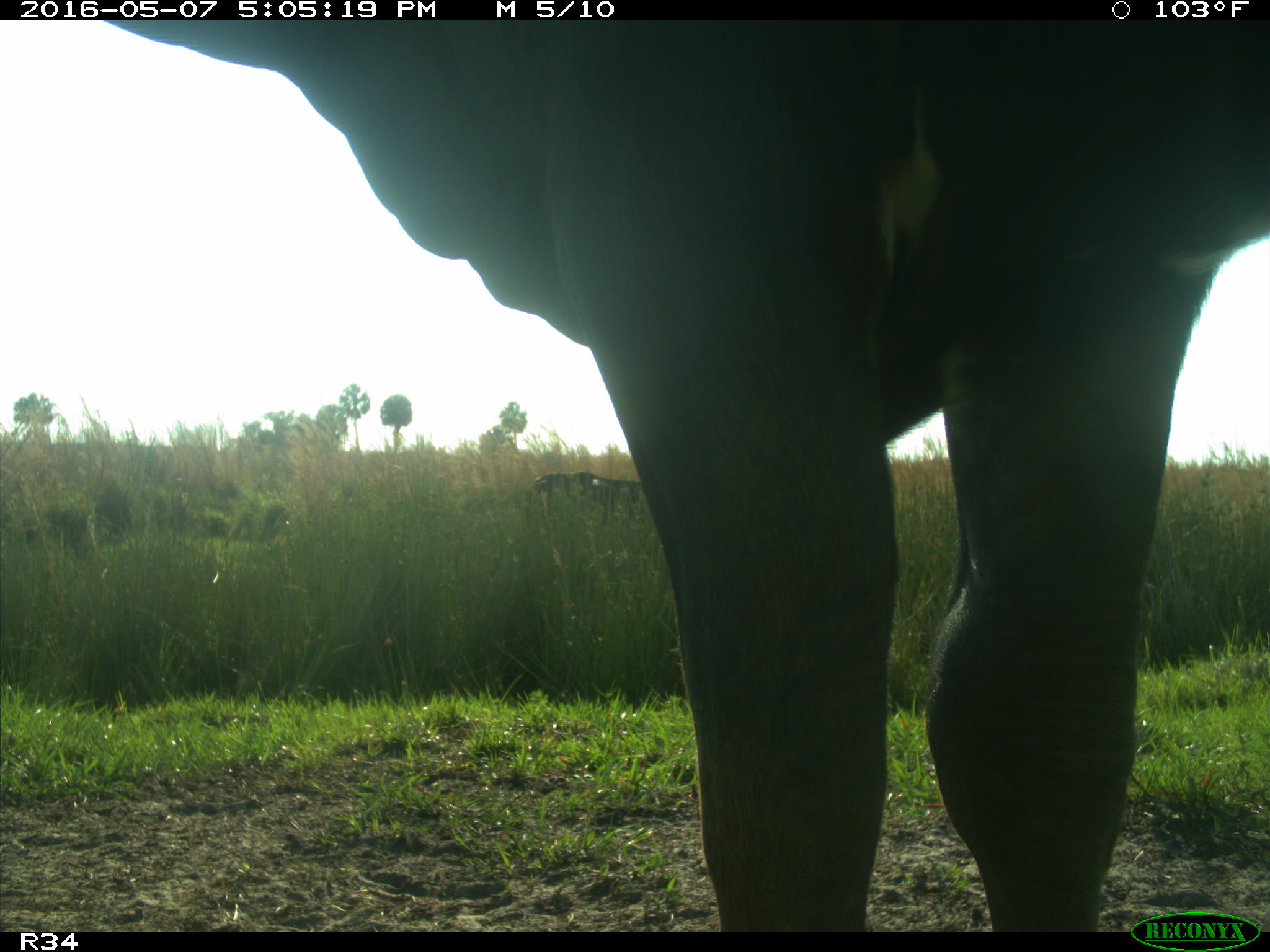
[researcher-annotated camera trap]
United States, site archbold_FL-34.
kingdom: Animalia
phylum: Chordata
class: Mammalia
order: Artiodactyla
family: Bovidae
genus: Bos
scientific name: Bos taurus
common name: domestic cow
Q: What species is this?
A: Bos taurus (domestic cow).